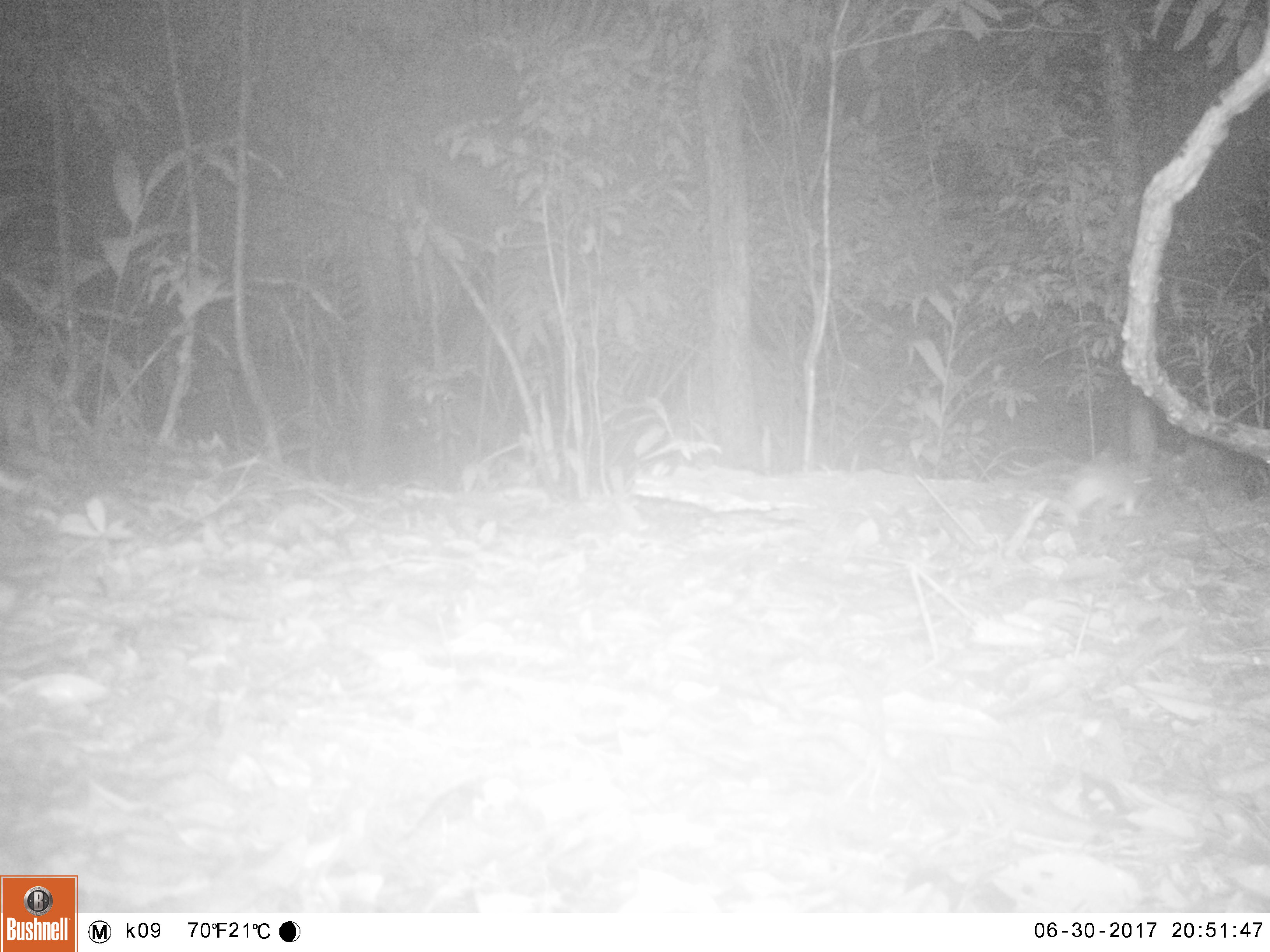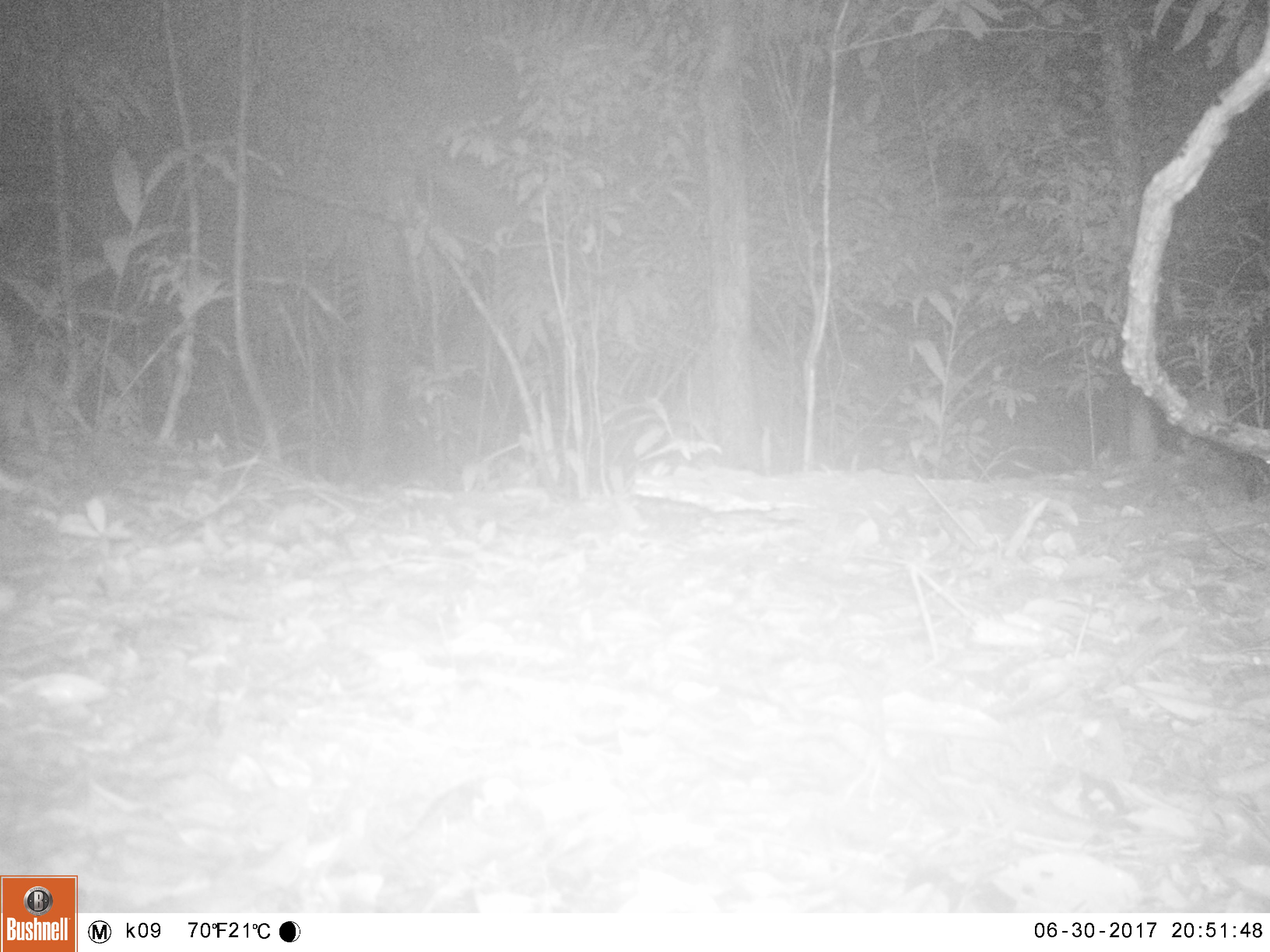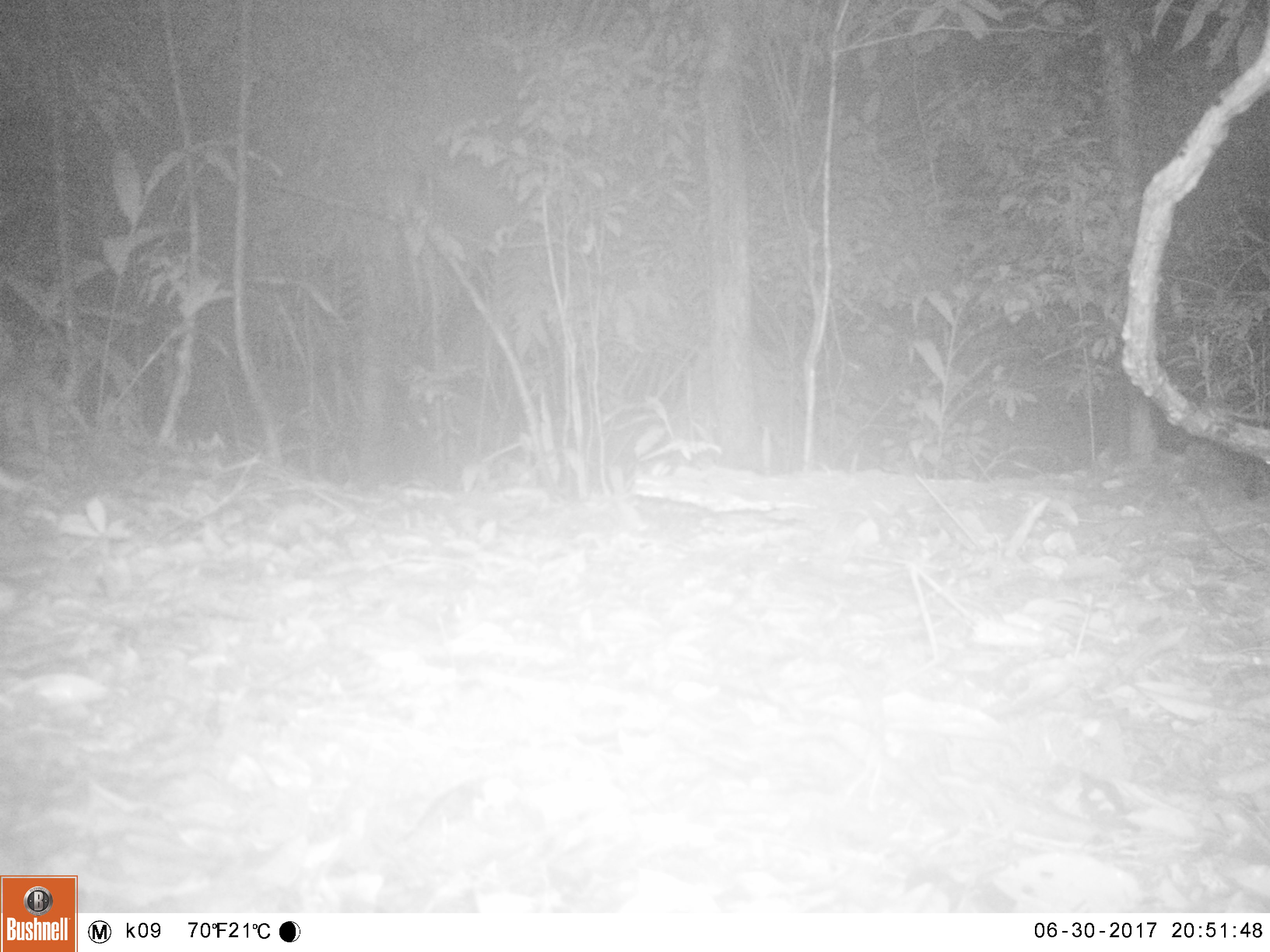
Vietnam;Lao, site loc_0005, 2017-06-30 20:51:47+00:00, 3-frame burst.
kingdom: Animalia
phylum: Chordata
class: Mammalia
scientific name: Mammalia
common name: mammal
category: unidentified small mammal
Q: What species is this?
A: Unidentified small mammal (mammal) (Mammalia).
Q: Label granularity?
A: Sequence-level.